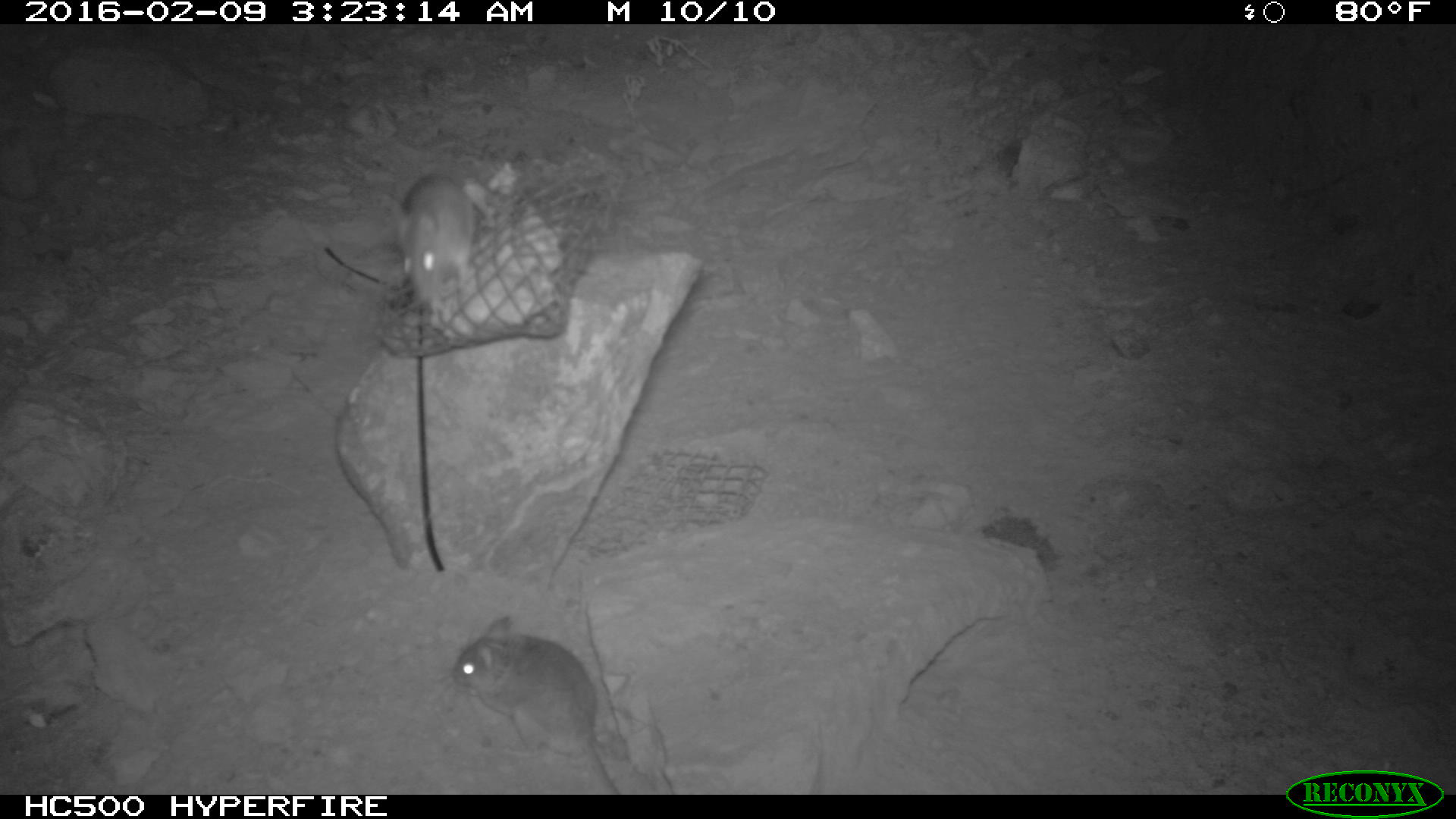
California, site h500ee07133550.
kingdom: Animalia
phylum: Chordata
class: Mammalia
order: Rodentia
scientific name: Rodentia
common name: rodent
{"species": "rodent (Rodentia)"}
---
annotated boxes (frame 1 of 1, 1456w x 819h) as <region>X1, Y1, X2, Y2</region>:
rodent: <region>448, 613, 621, 793</region>; <region>392, 171, 474, 317</region>